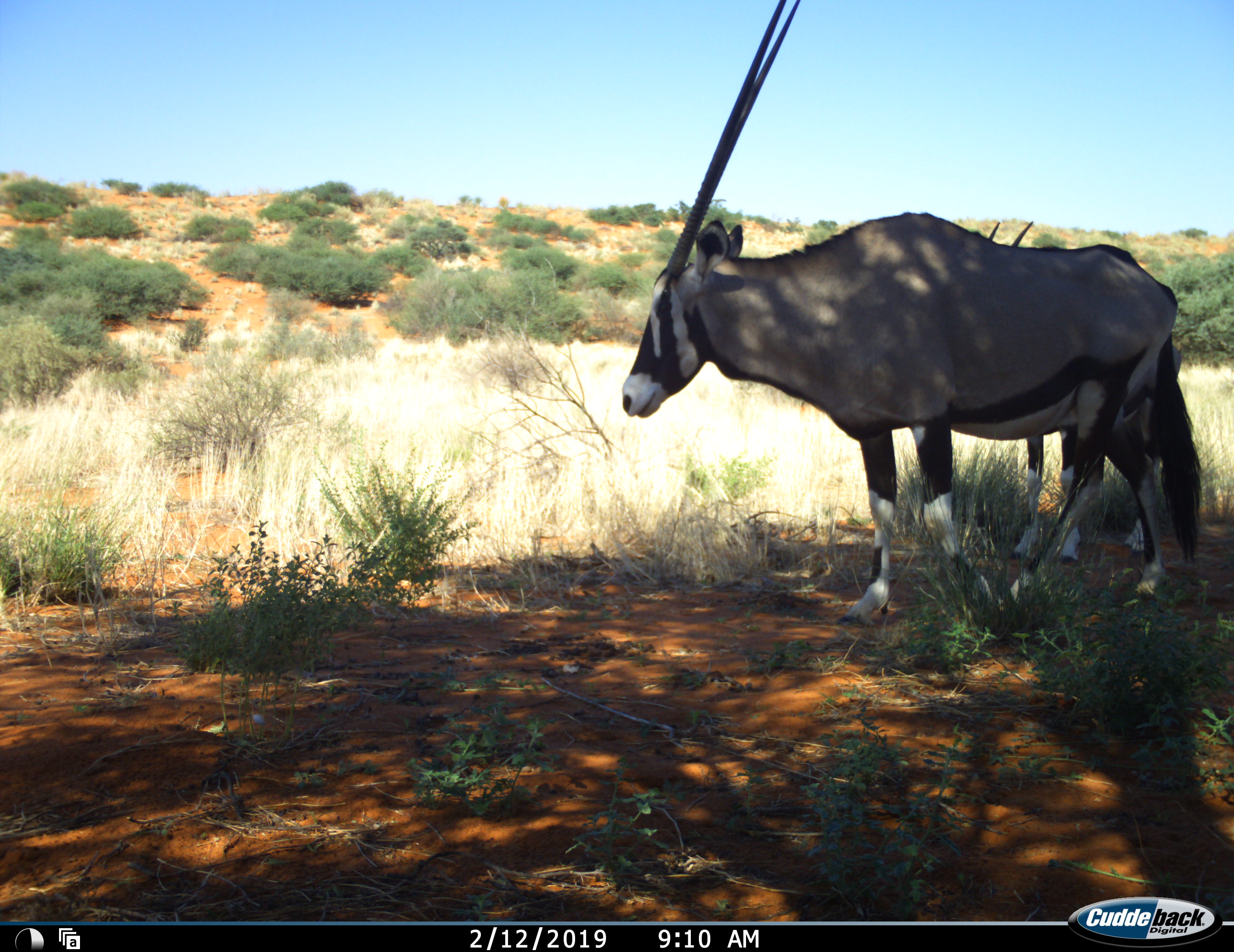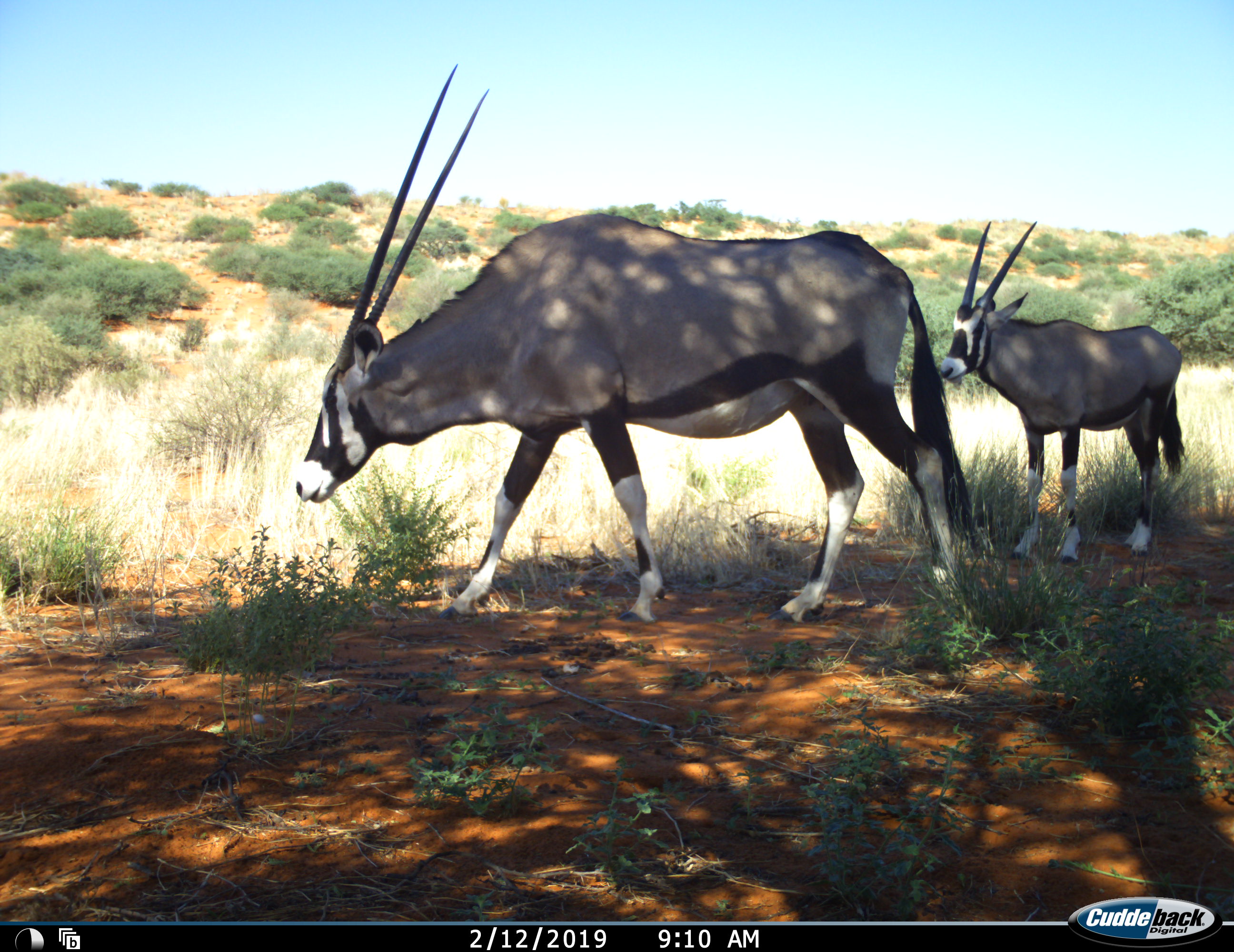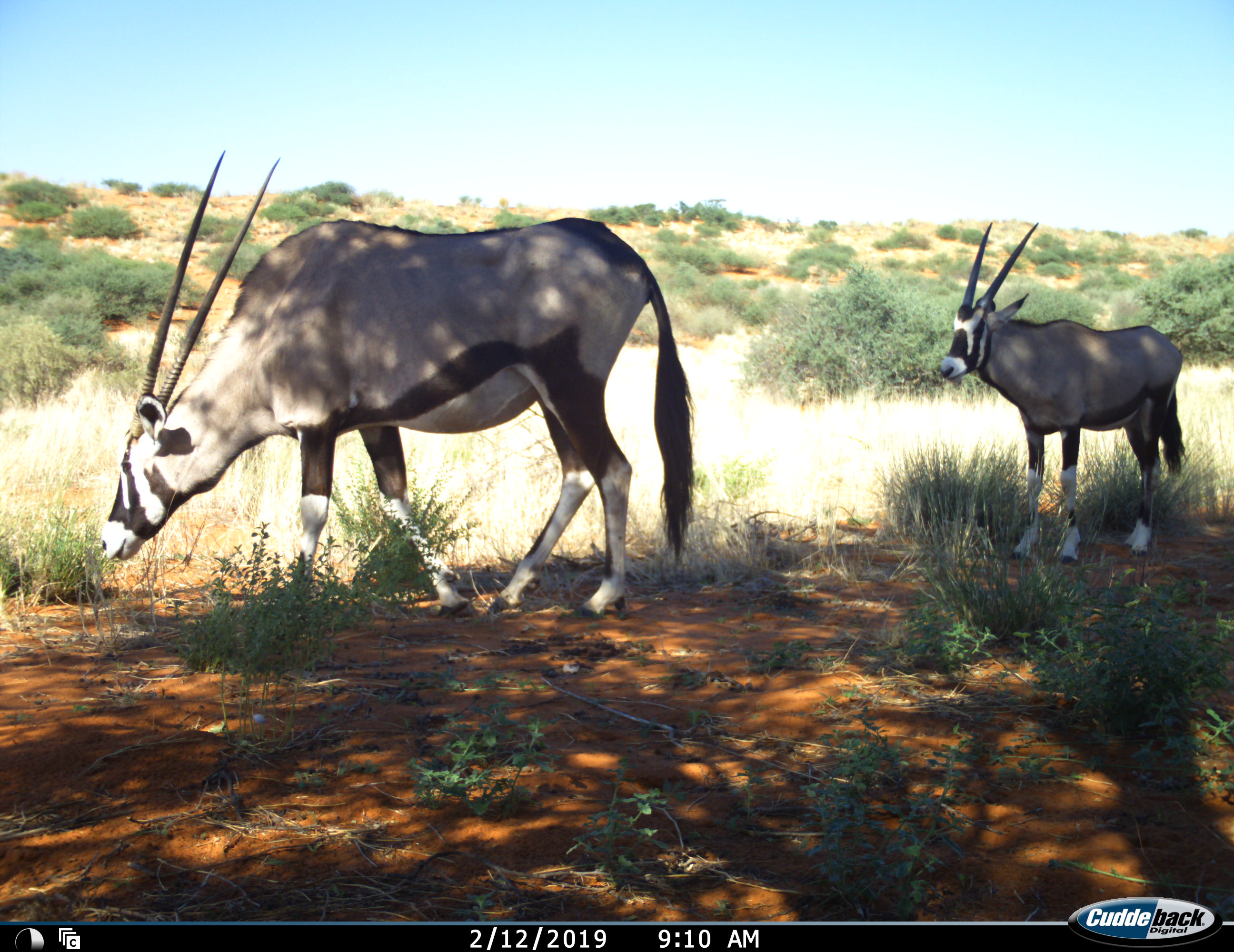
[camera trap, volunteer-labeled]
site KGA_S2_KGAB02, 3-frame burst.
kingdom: Animalia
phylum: Chordata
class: Mammalia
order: Artiodactyla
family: Bovidae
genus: Oryx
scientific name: Oryx gazella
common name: gemsbok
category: oryx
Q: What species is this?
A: Oryx (gemsbok) (Oryx gazella).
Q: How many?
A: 2.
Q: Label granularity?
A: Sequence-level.